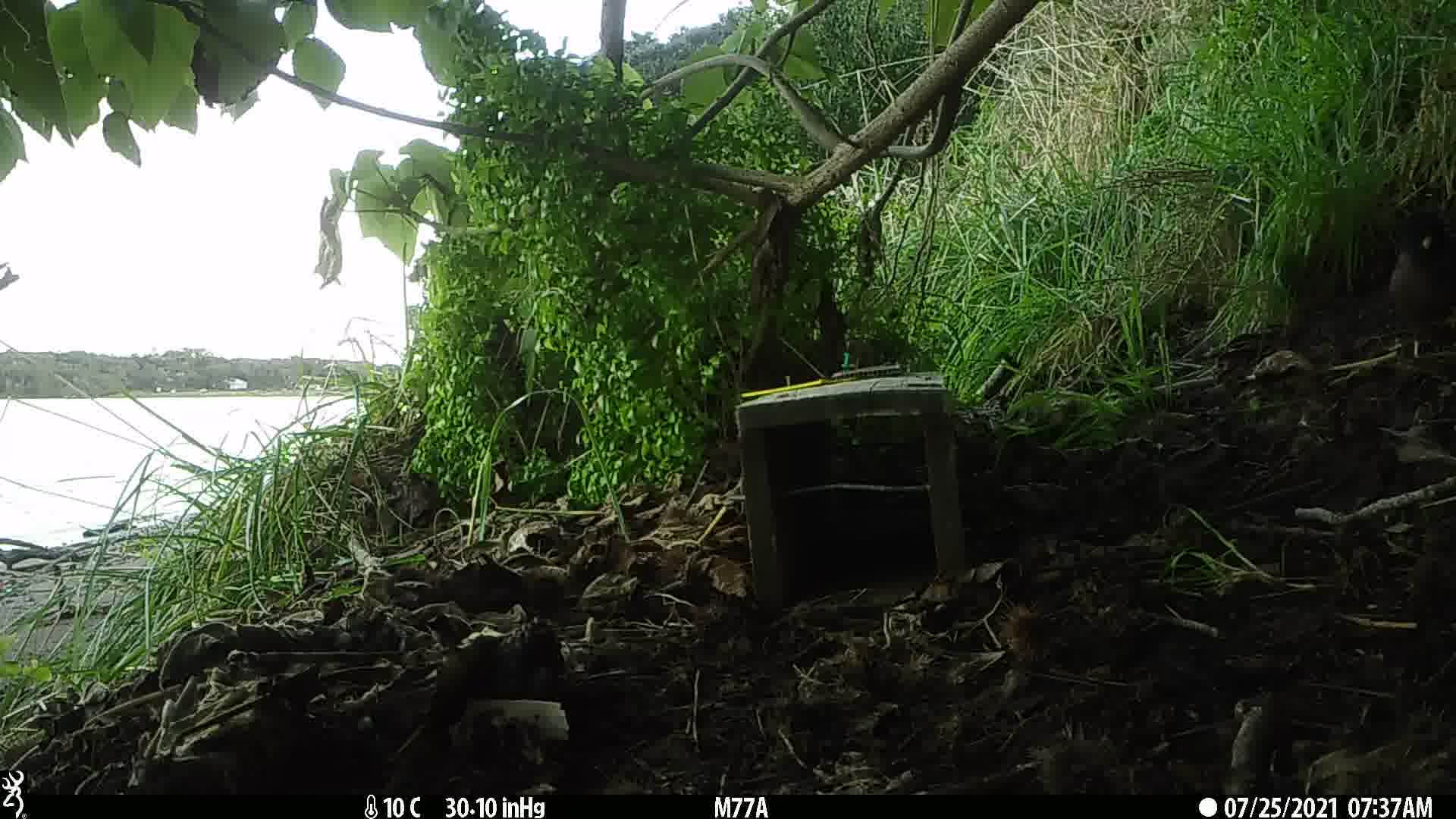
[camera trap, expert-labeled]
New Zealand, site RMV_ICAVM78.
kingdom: Animalia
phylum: Chordata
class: Aves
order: Passeriformes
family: Sturnidae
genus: Acridotheres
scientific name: Acridotheres tristis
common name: common myna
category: myna